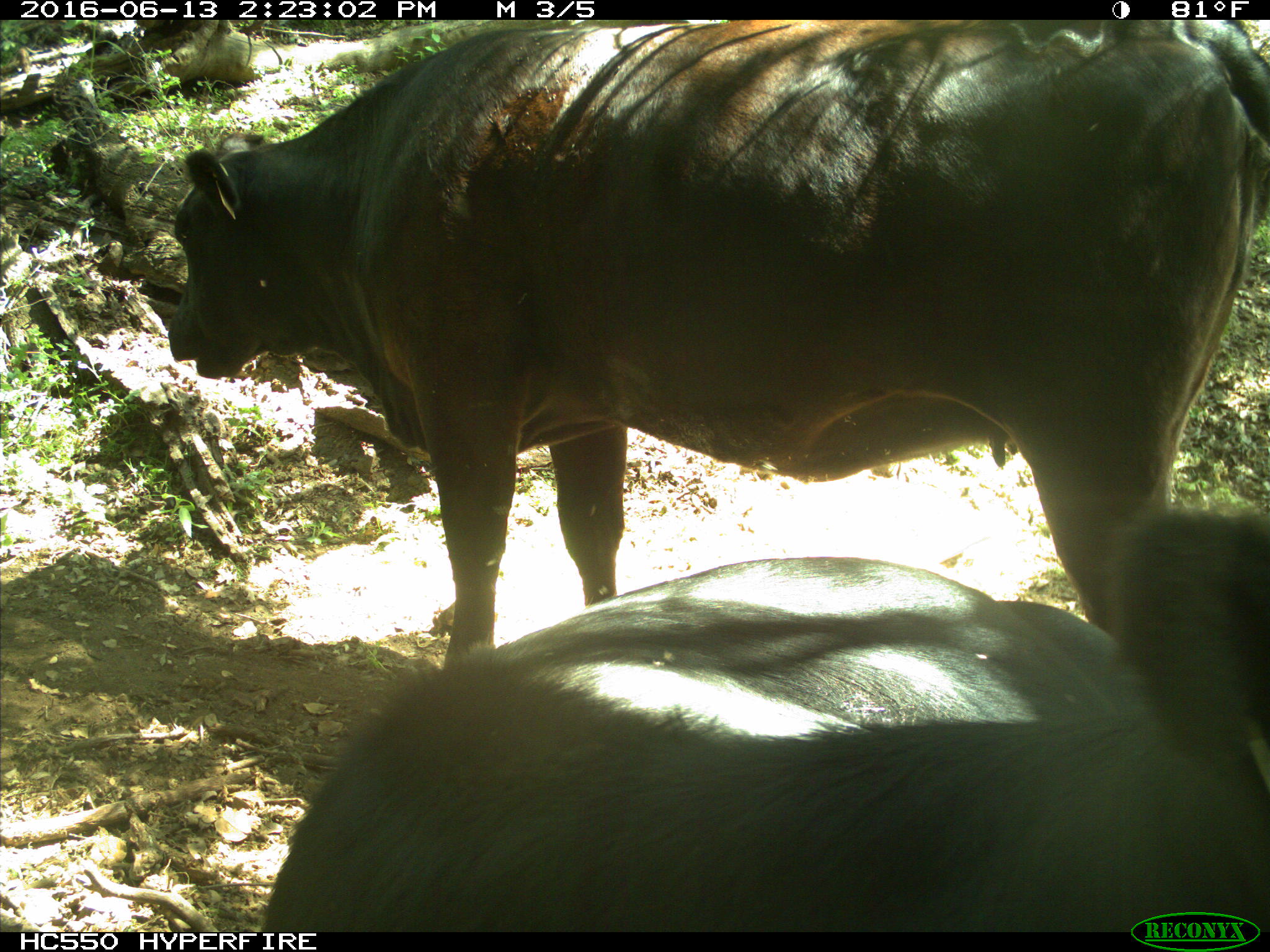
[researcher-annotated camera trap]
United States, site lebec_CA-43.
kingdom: Animalia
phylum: Chordata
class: Mammalia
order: Artiodactyla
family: Bovidae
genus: Bos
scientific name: Bos taurus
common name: domestic cow